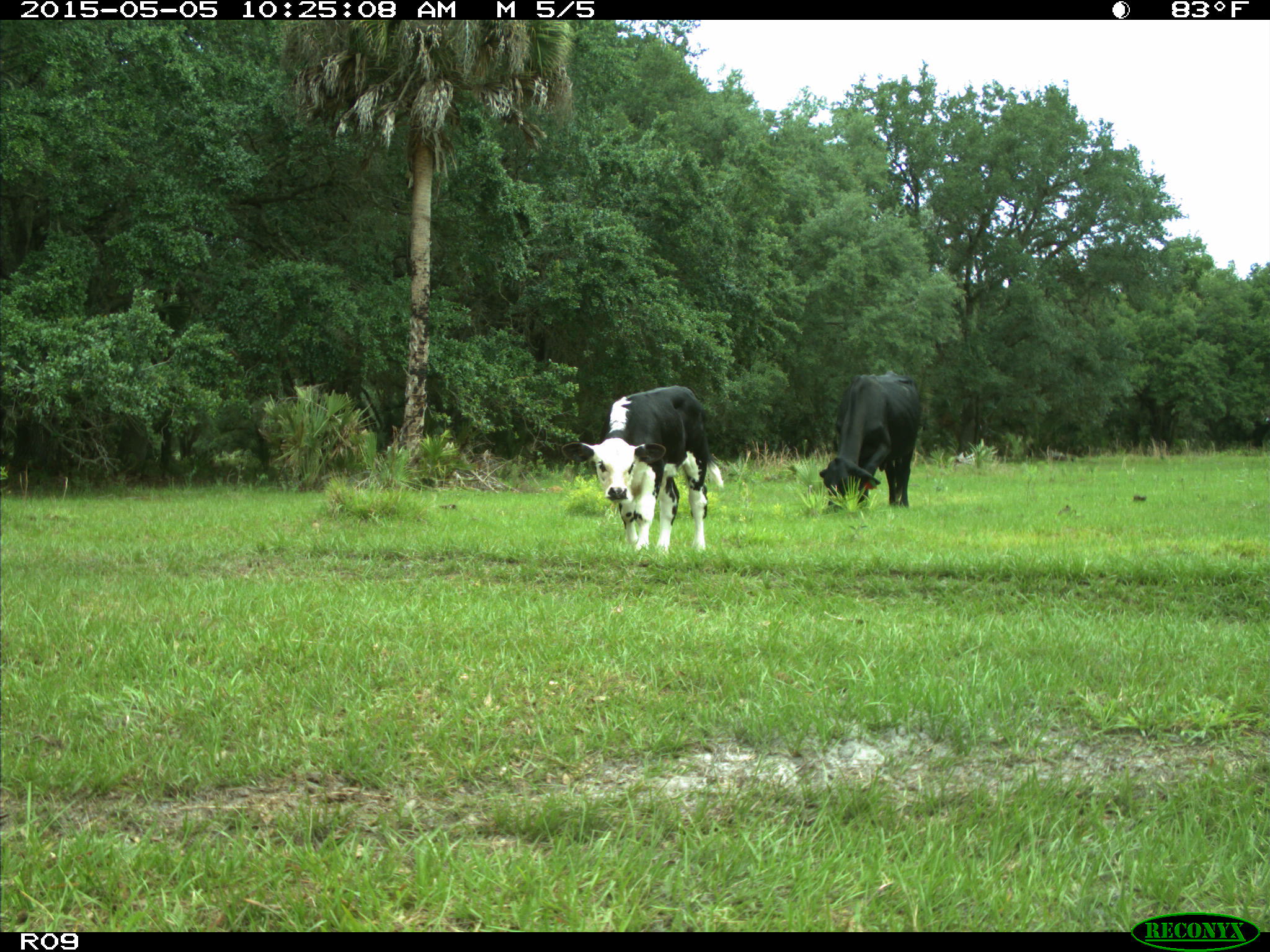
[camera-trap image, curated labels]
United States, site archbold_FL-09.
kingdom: Animalia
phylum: Chordata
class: Mammalia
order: Artiodactyla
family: Bovidae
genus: Bos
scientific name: Bos taurus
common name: domestic cow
Bos taurus (domestic cow).